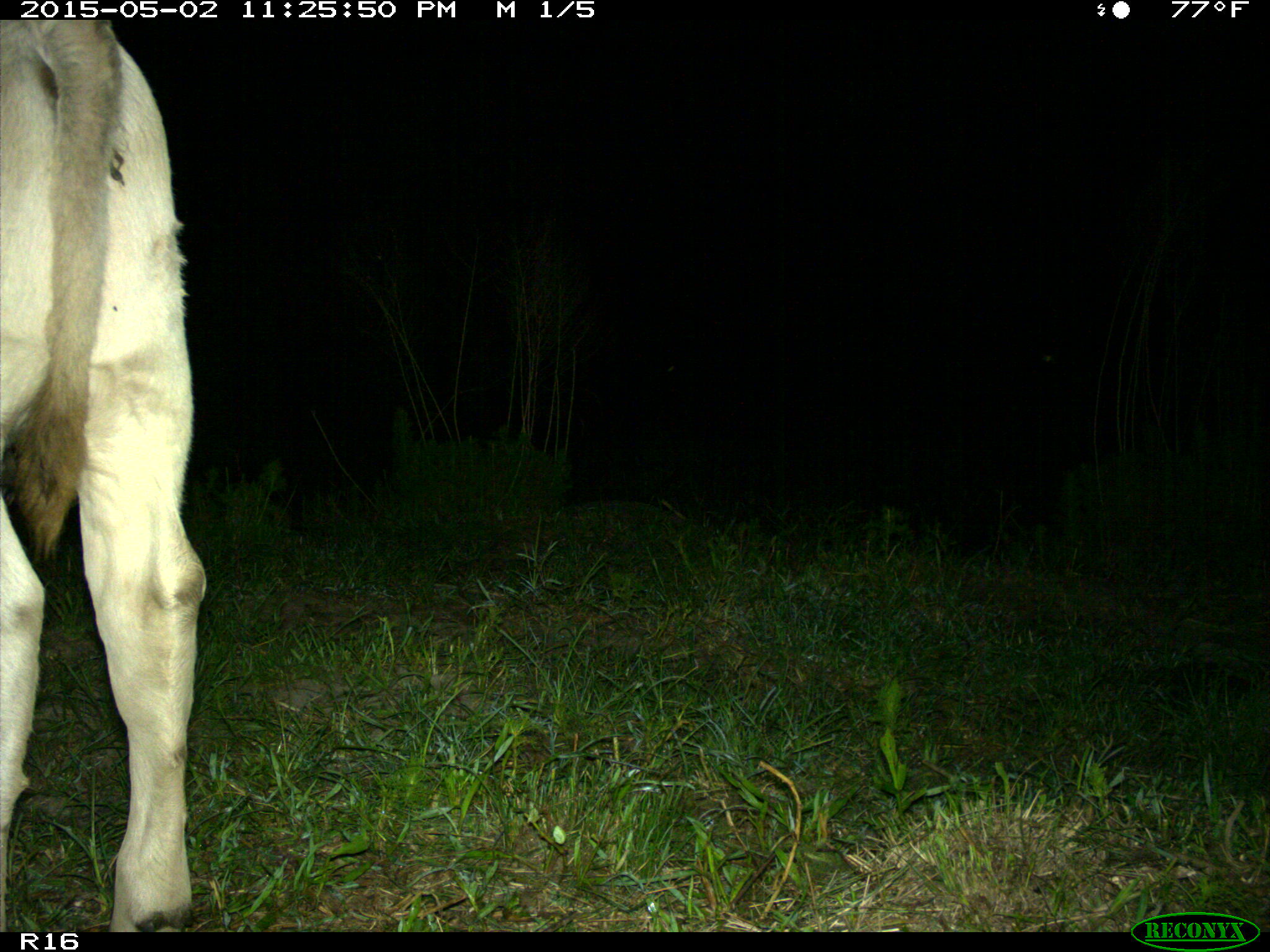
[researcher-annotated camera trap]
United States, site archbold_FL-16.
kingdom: Animalia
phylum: Chordata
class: Mammalia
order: Artiodactyla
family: Bovidae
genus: Bos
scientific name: Bos taurus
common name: domestic cow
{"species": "Bos taurus (domestic cow)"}